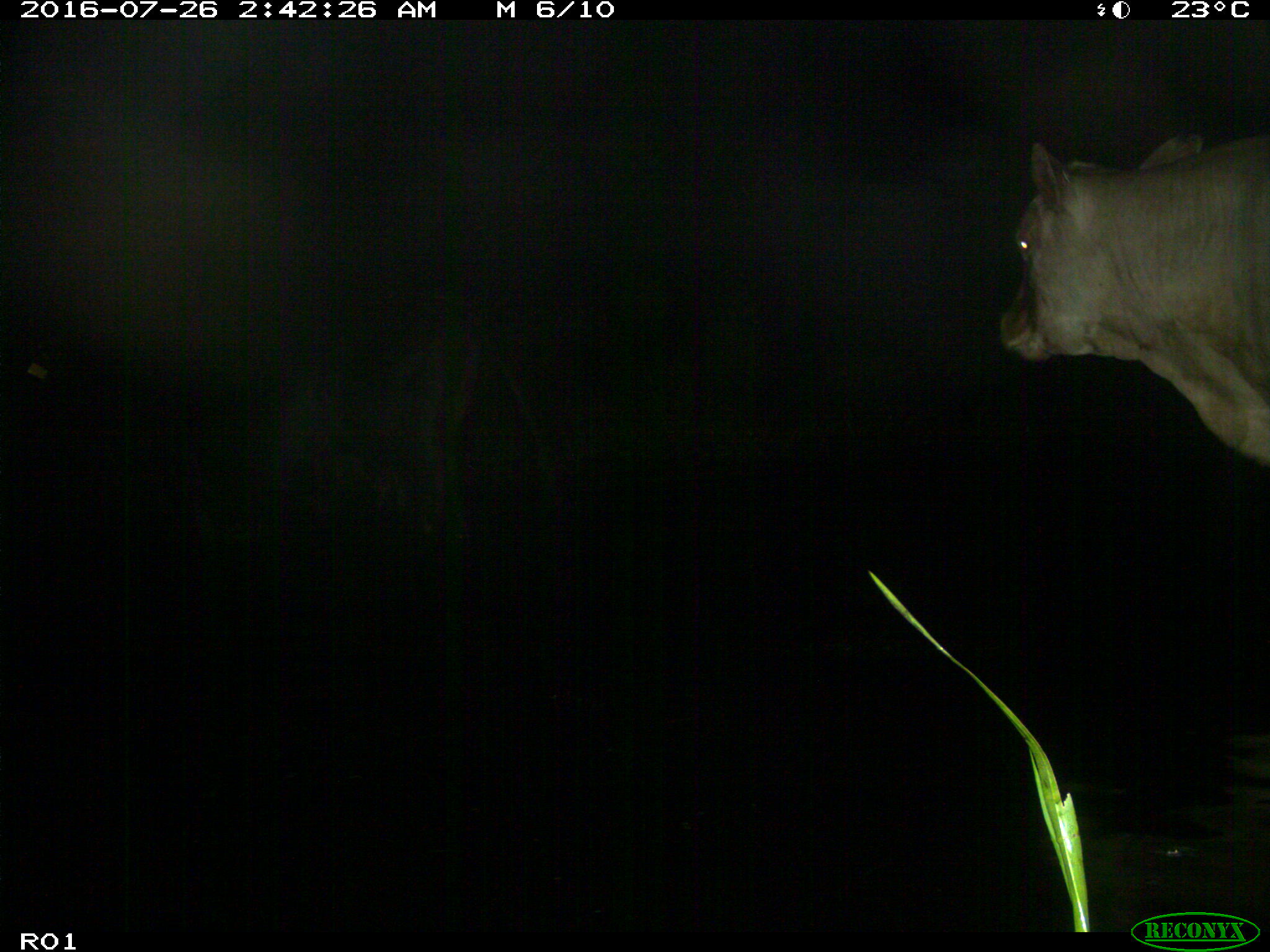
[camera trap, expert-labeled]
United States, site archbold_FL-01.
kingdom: Animalia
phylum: Chordata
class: Mammalia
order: Artiodactyla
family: Bovidae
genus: Bos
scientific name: Bos taurus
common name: domestic cow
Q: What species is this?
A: Bos taurus (domestic cow).